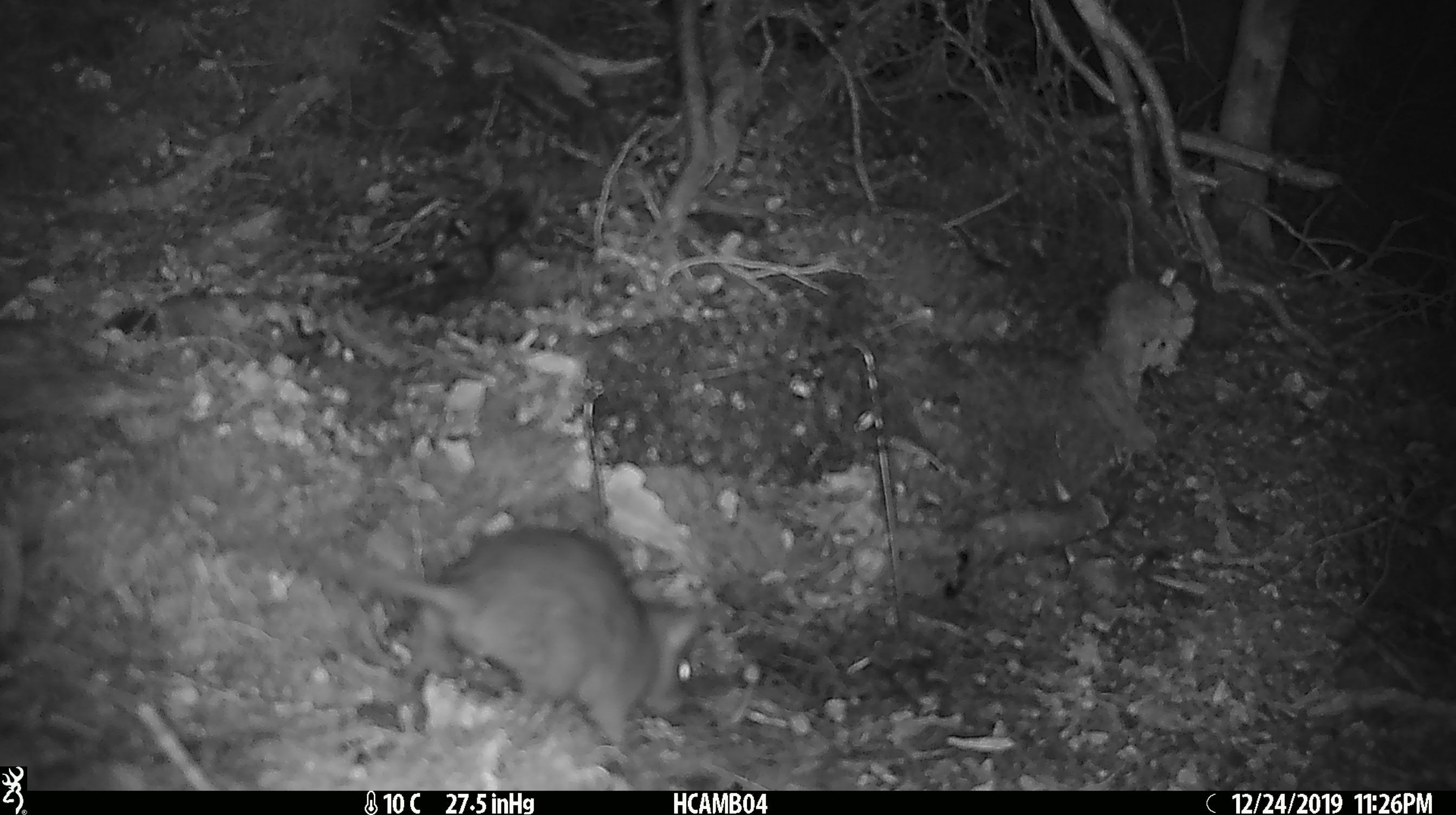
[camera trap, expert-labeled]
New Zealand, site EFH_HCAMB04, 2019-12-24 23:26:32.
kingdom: Animalia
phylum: Chordata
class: Mammalia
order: Rodentia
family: Muridae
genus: Rattus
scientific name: Rattus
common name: rat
Rat (Rattus).